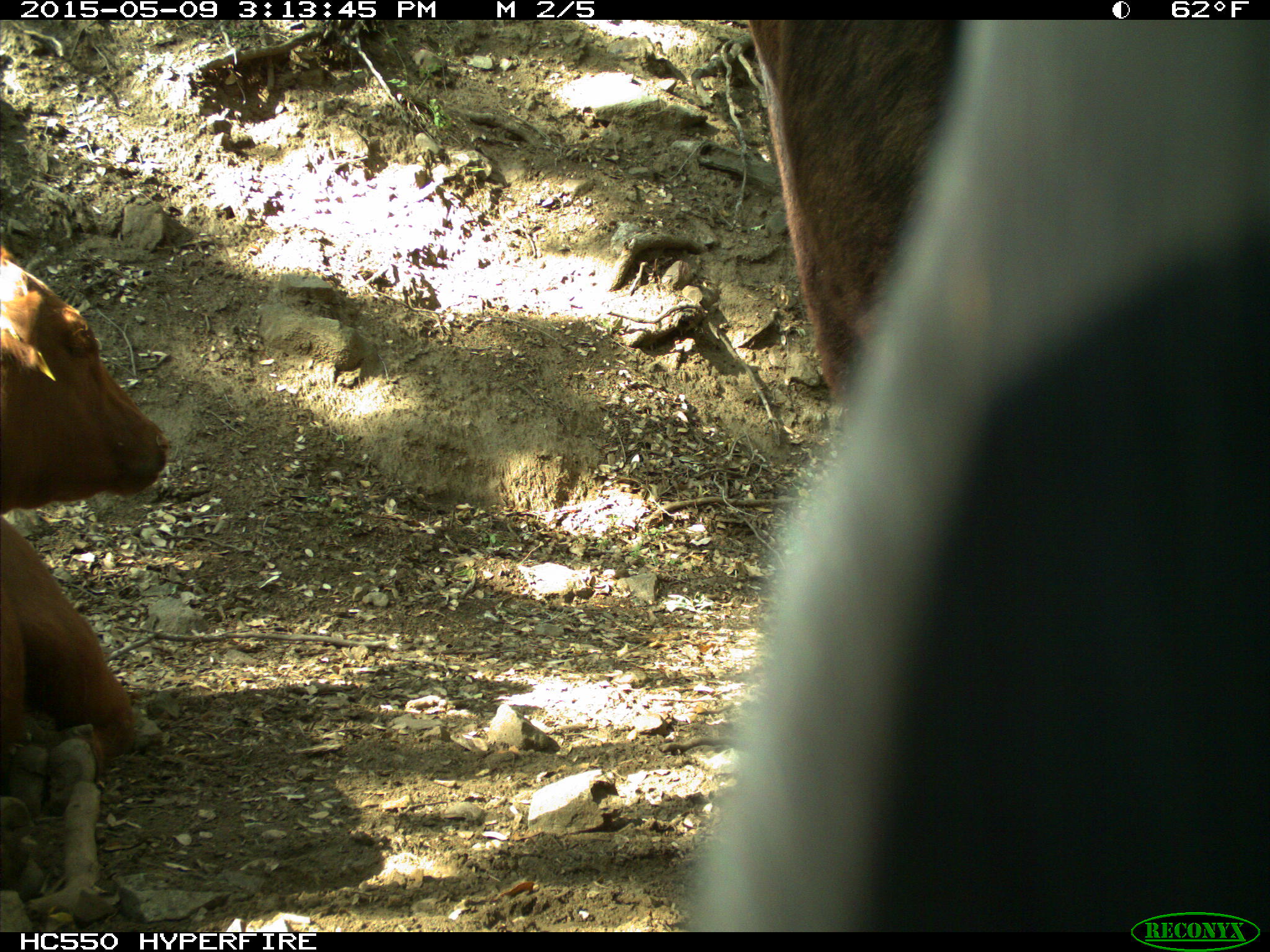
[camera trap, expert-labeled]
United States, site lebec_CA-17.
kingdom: Animalia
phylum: Chordata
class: Mammalia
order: Artiodactyla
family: Bovidae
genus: Bos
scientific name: Bos taurus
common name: domestic cow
Bos taurus (domestic cow).